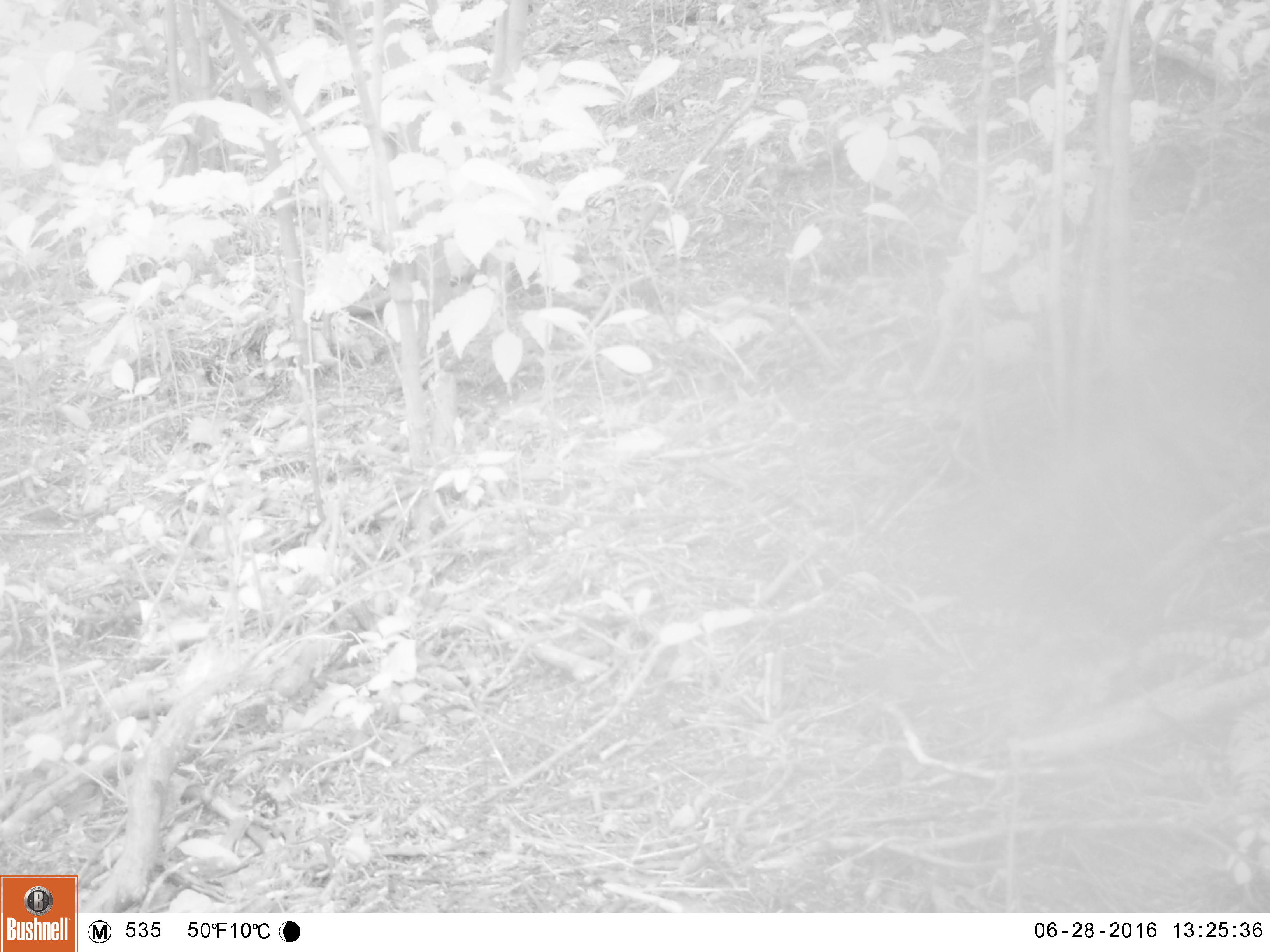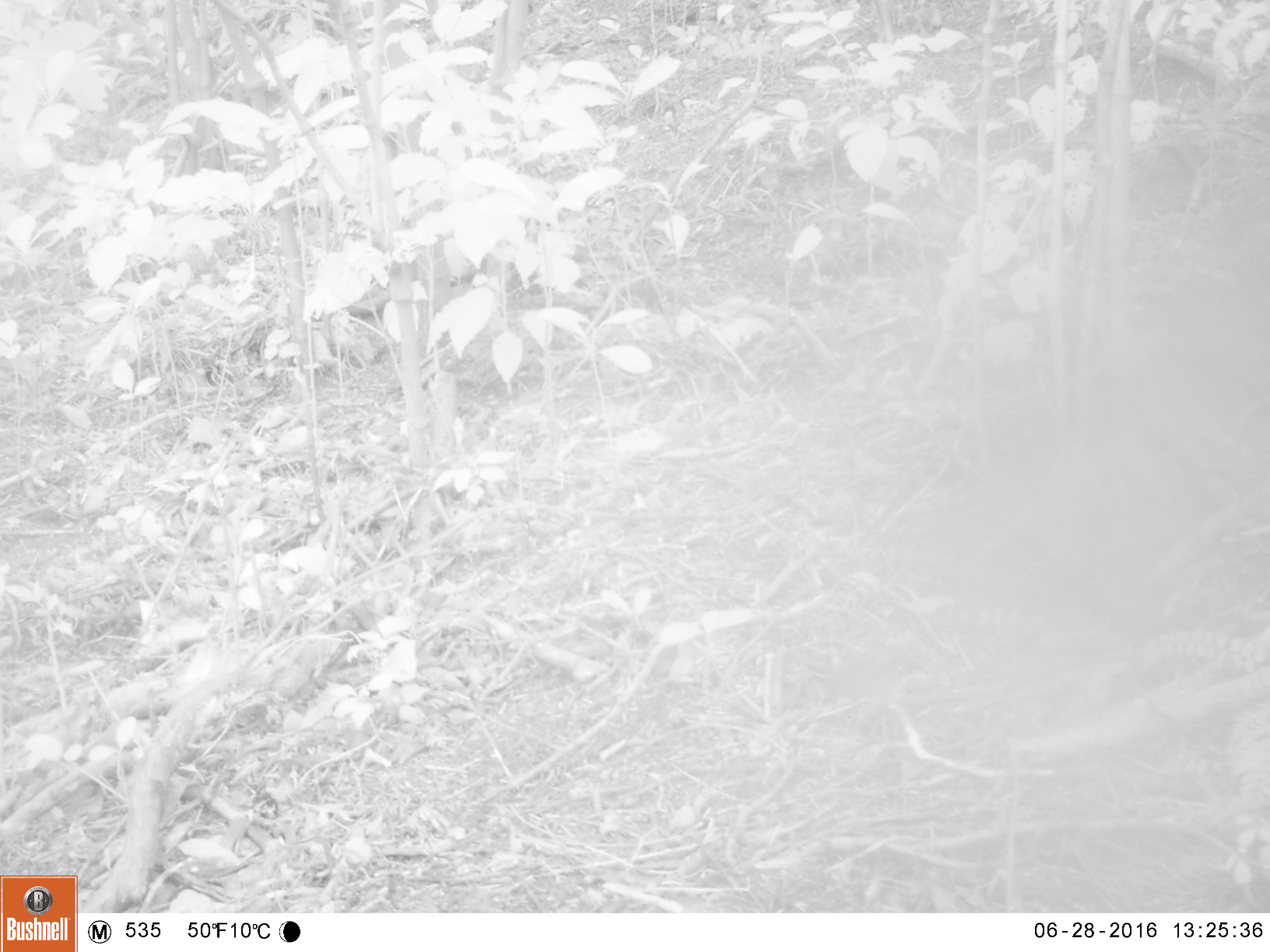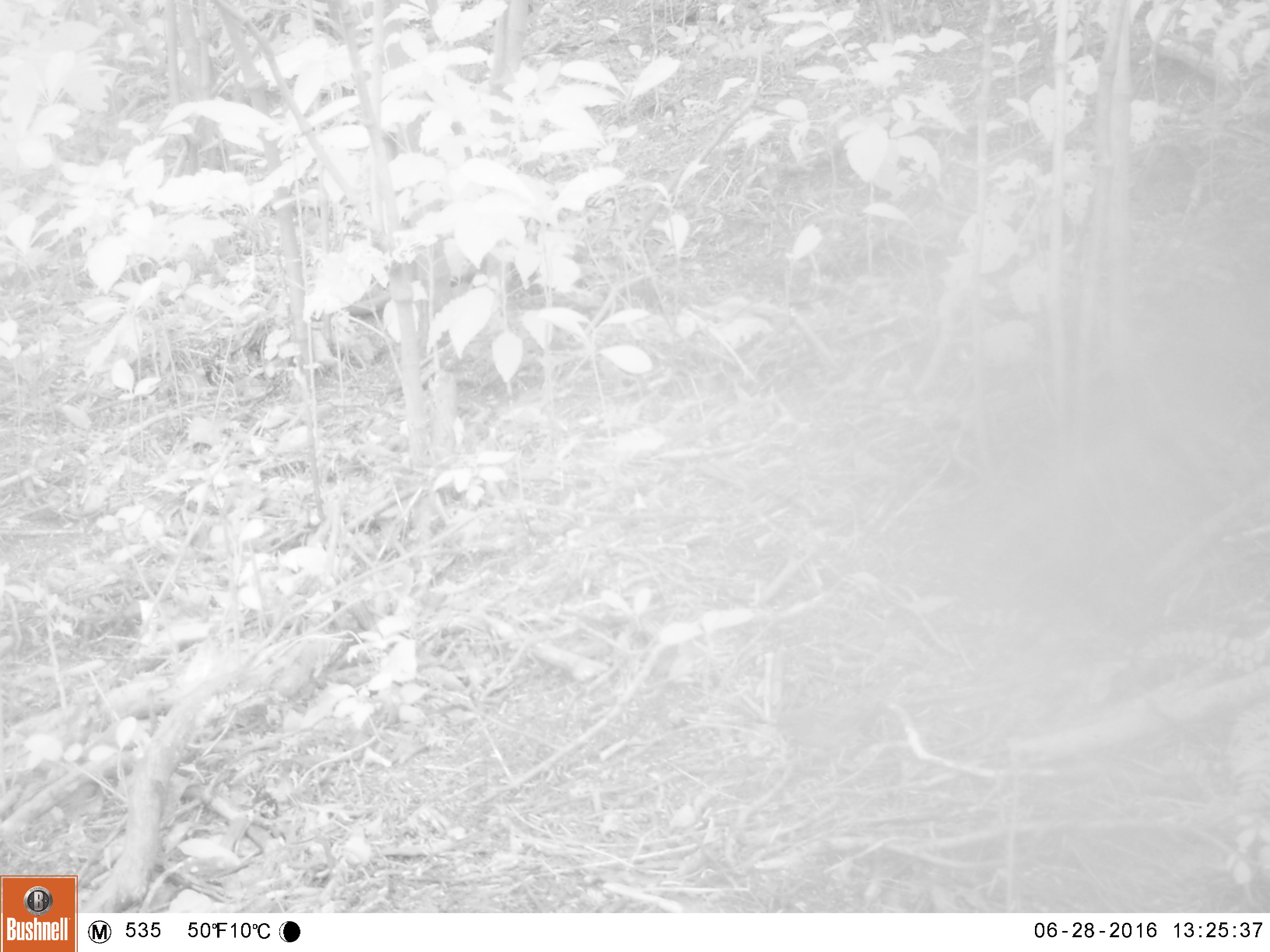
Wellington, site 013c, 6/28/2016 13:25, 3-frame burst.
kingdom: Animalia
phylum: Chordata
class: Aves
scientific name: Aves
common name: bird